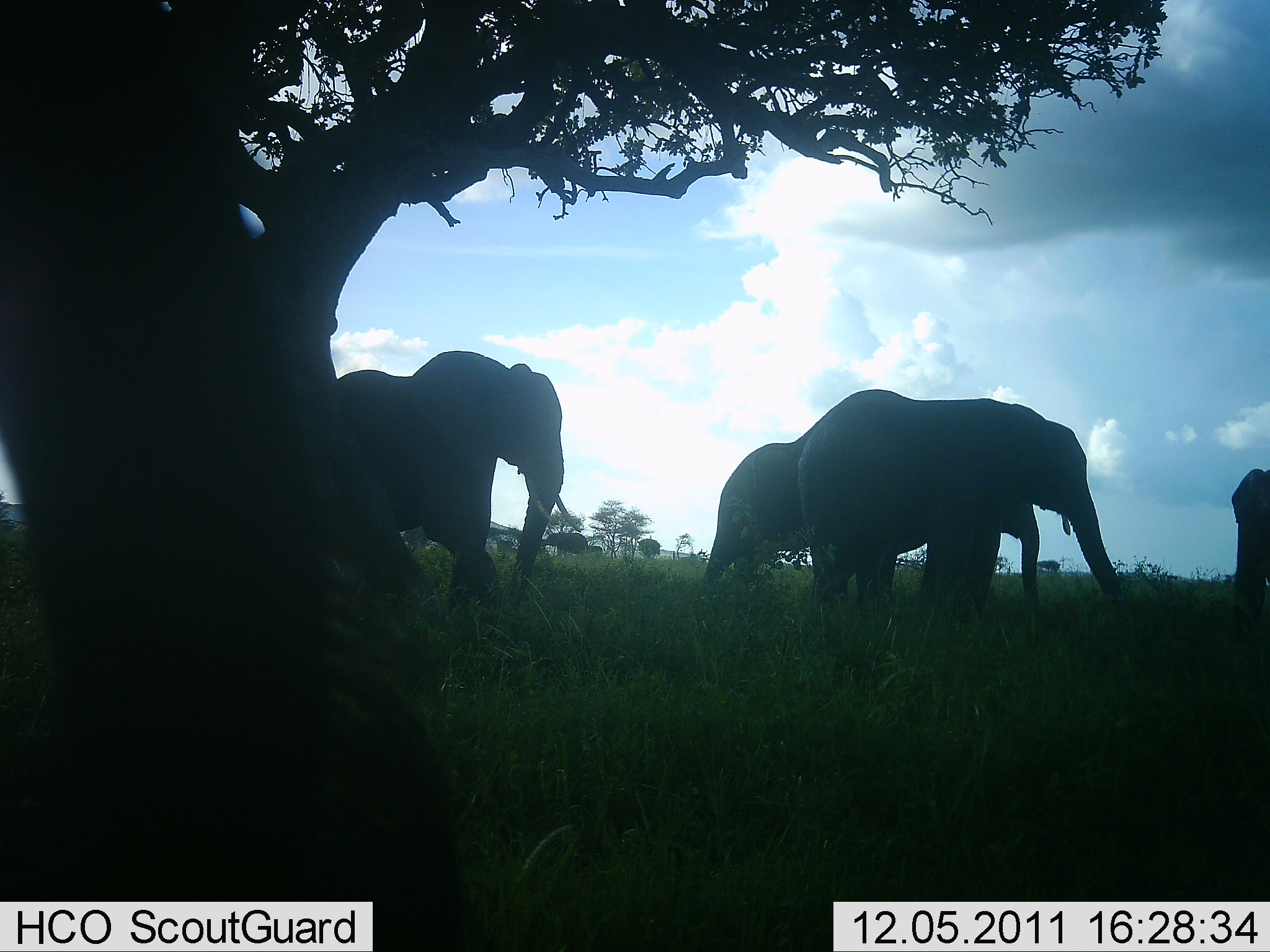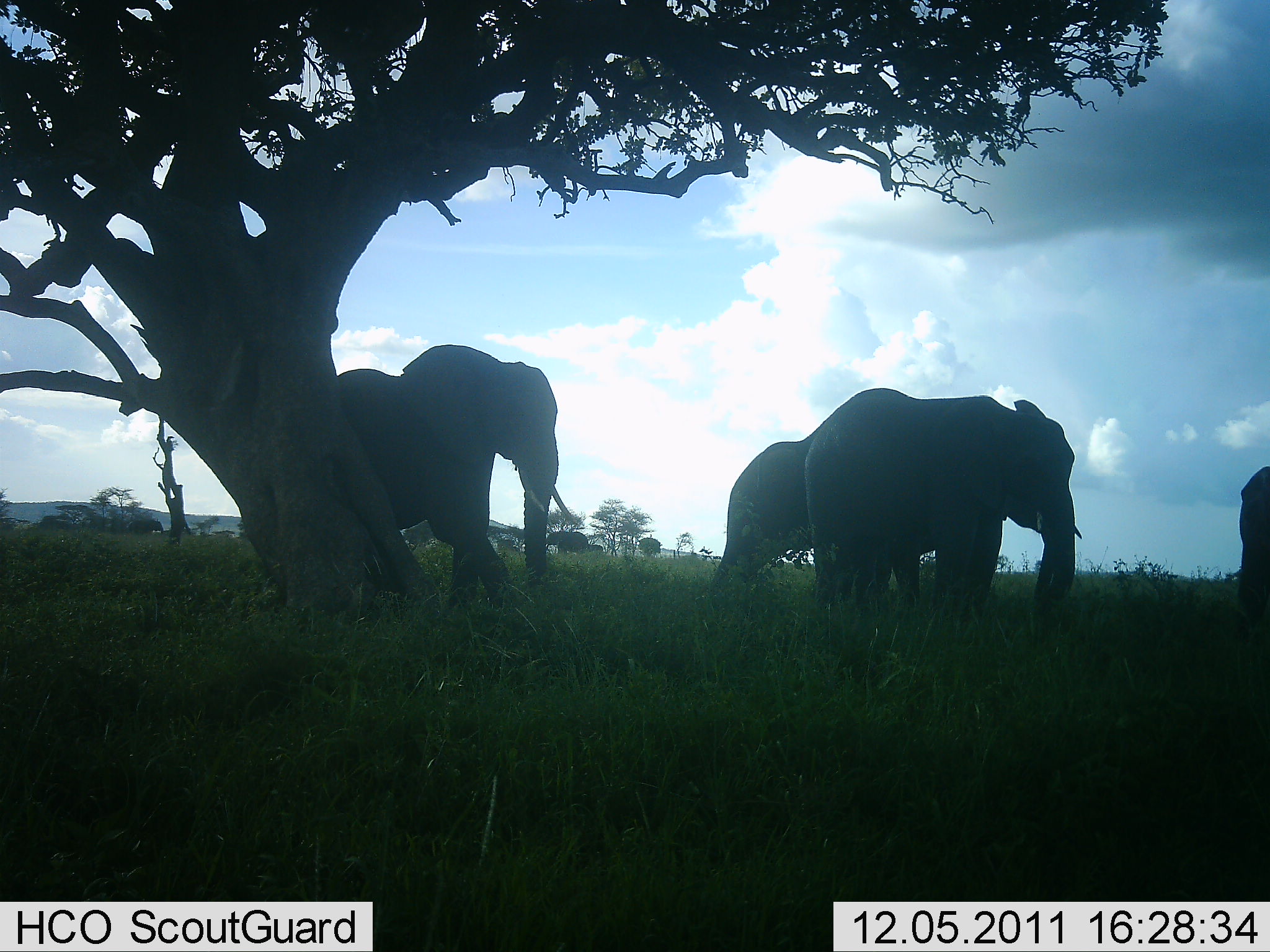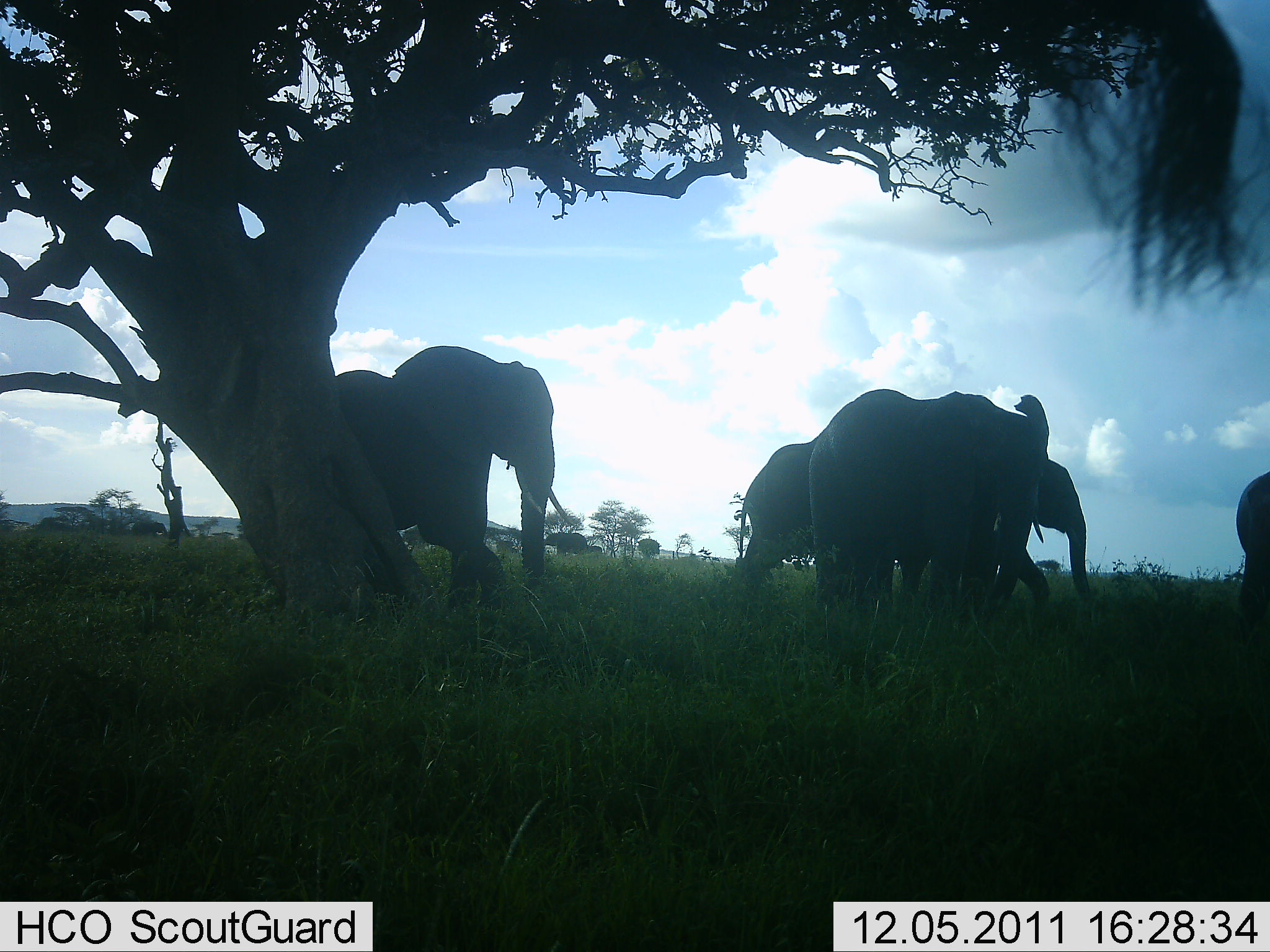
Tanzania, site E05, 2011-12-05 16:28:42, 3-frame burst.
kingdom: Animalia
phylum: Chordata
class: Mammalia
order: Proboscidea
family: Elephantidae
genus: Loxodonta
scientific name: Loxodonta africana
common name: african bush elephant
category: elephant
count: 5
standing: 46%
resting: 0%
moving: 54%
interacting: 23%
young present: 0%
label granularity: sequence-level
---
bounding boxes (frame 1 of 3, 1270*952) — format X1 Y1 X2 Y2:
animal: 1 38 491 952; 798 389 1126 637; 337 351 564 619; 829 481 1071 617; 702 434 800 595; 1231 467 1270 640; 541 533 588 553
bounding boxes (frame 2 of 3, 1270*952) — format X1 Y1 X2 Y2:
animal: 333 344 580 612; 805 388 1083 614; 842 490 1058 605; 703 440 812 596; 1236 465 1270 620; 543 530 588 557; 126 518 164 536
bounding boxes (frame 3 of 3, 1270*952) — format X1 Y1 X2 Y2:
animal: 334 345 574 609; 813 385 1046 615; 874 457 1091 609; 733 435 811 593; 1234 470 1269 636; 542 533 589 557